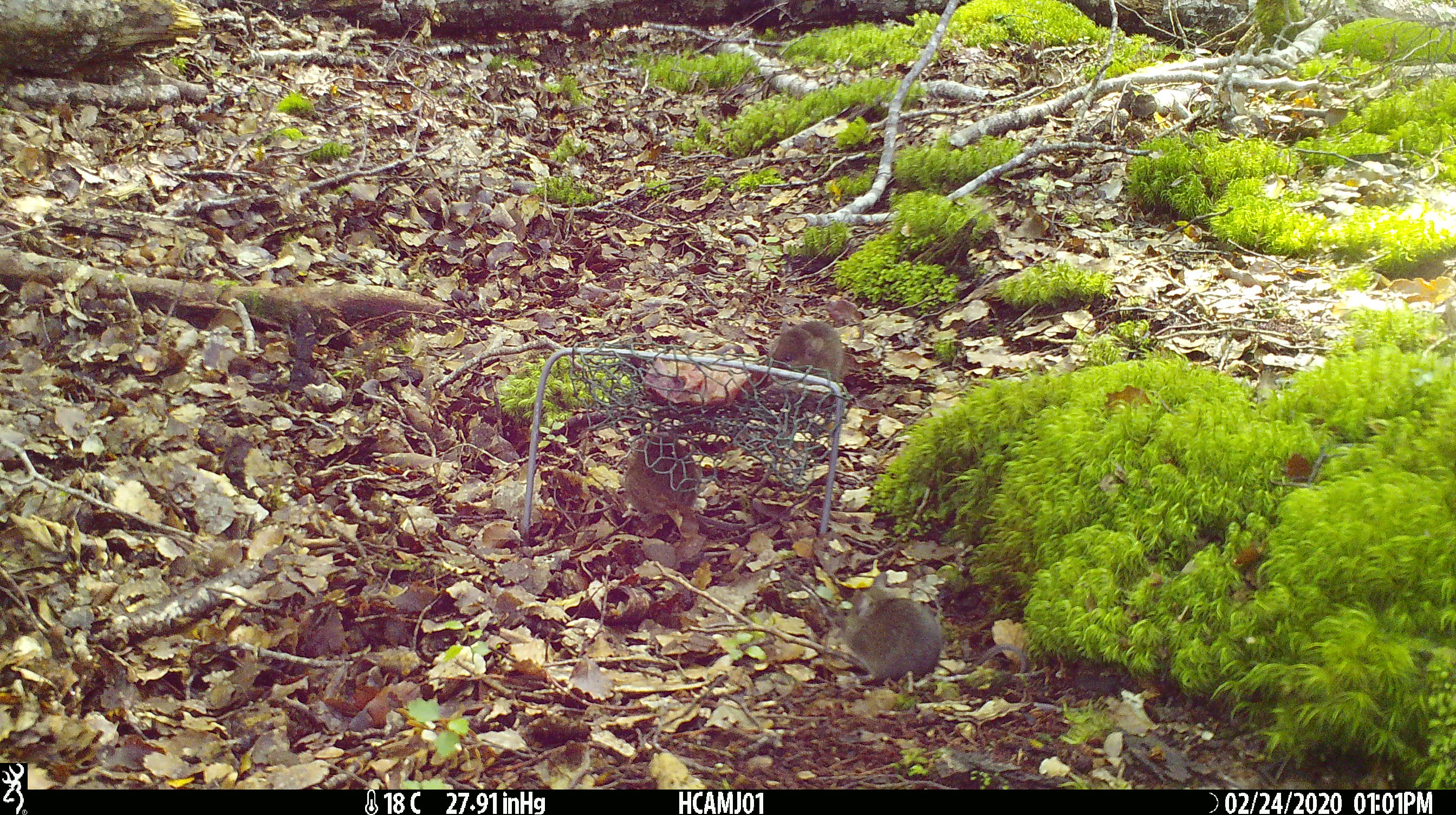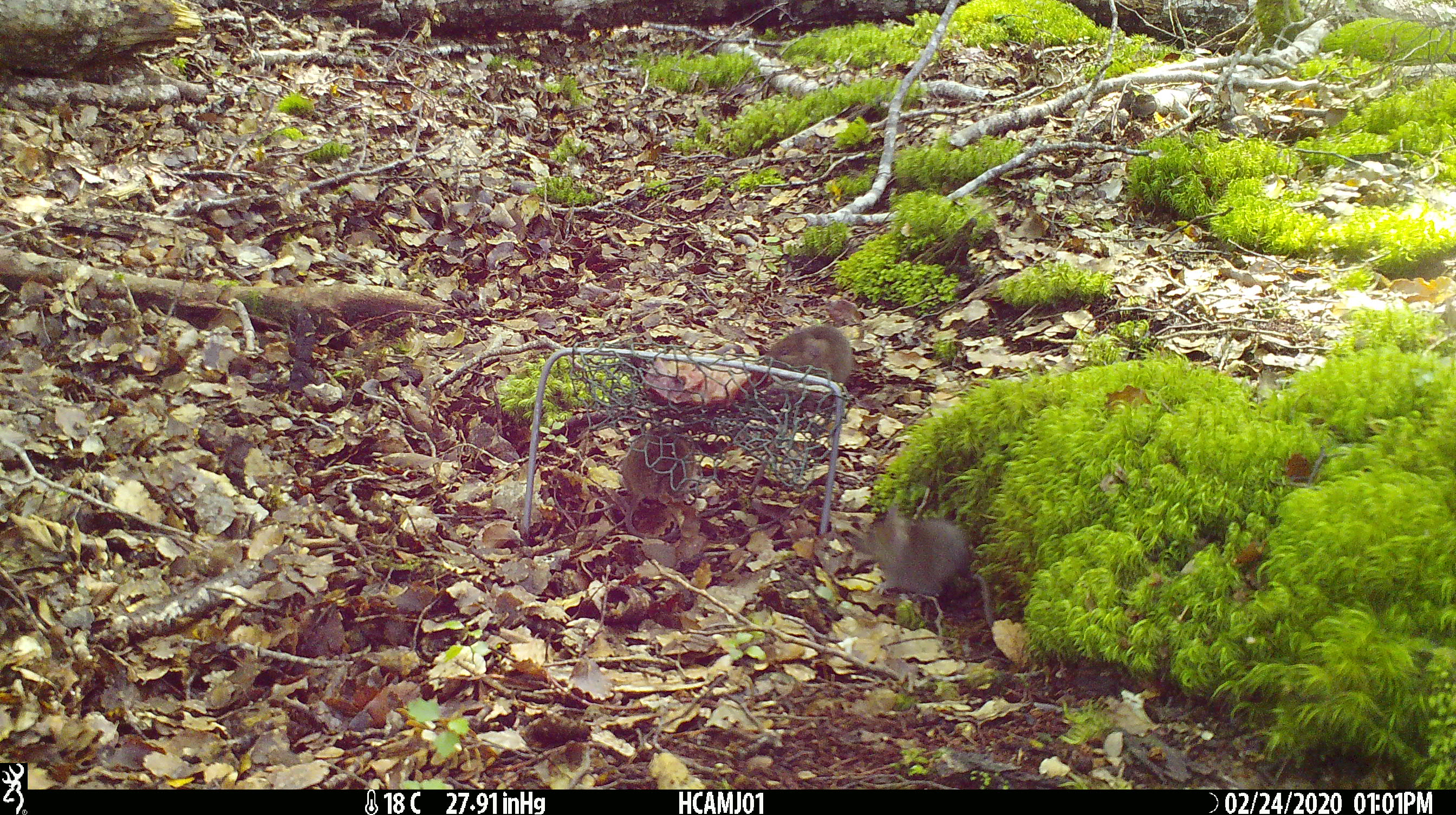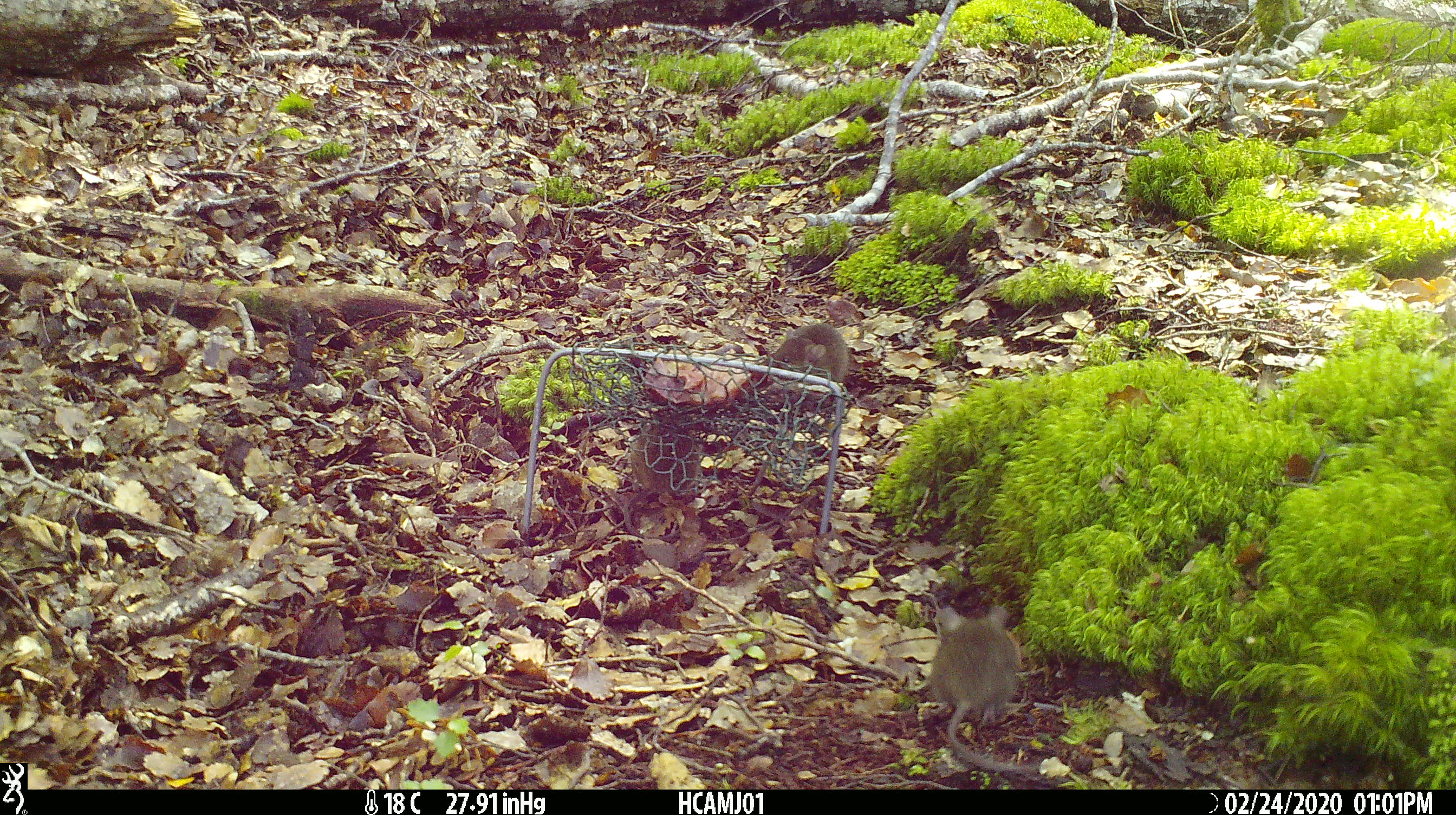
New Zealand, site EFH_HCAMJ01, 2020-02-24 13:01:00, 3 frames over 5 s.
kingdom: Animalia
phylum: Chordata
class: Mammalia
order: Rodentia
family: Muridae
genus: Mus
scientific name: Mus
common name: mouse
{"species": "mouse (Mus)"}